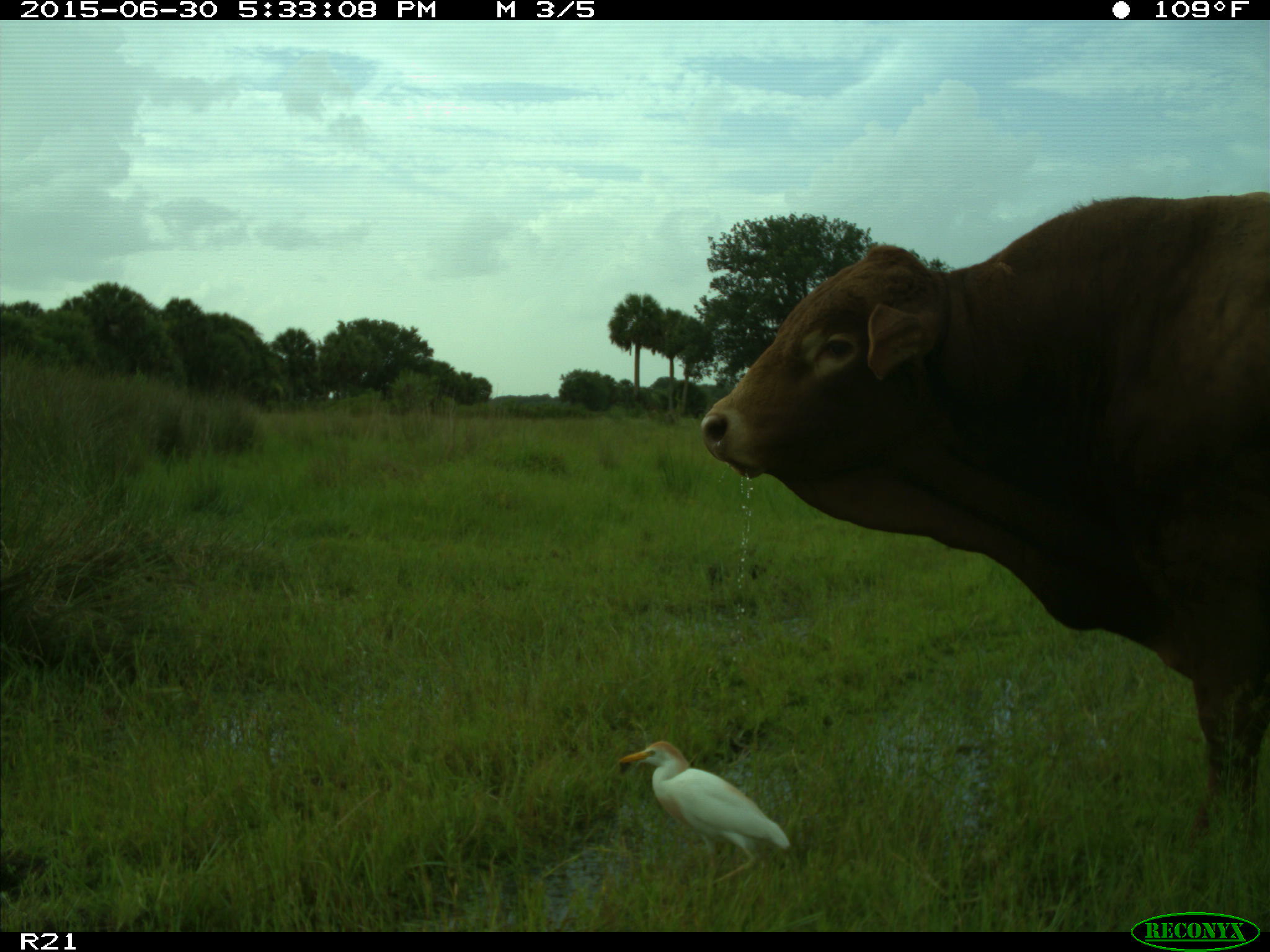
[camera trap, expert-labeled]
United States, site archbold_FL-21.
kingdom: Animalia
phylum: Chordata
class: Mammalia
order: Artiodactyla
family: Bovidae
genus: Bos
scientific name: Bos taurus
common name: domestic cow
Bos taurus (domestic cow).